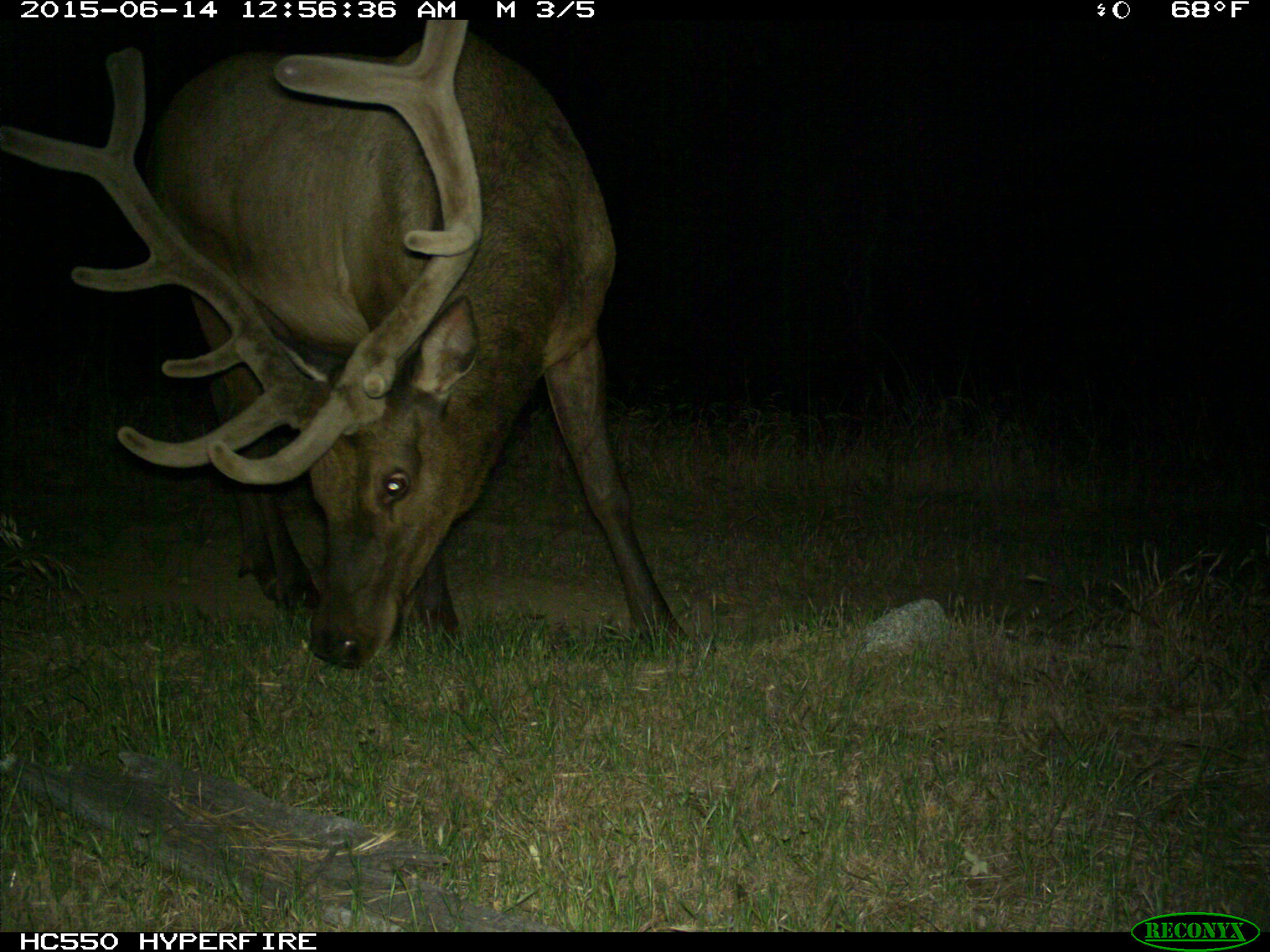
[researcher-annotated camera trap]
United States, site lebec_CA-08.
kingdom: Animalia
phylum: Chordata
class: Mammalia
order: Artiodactyla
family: Cervidae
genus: Cervus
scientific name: Cervus canadensis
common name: elk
Cervus canadensis (elk).